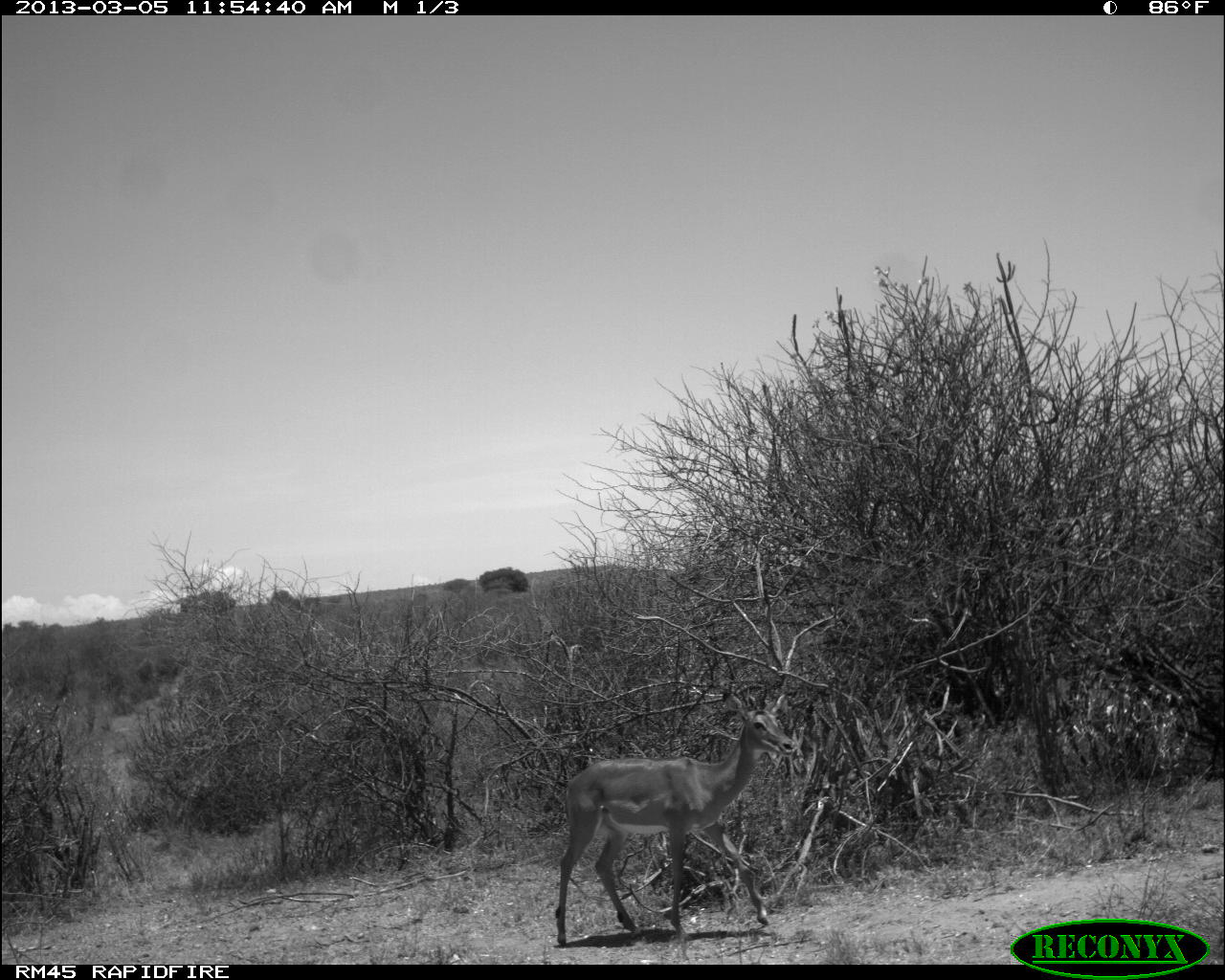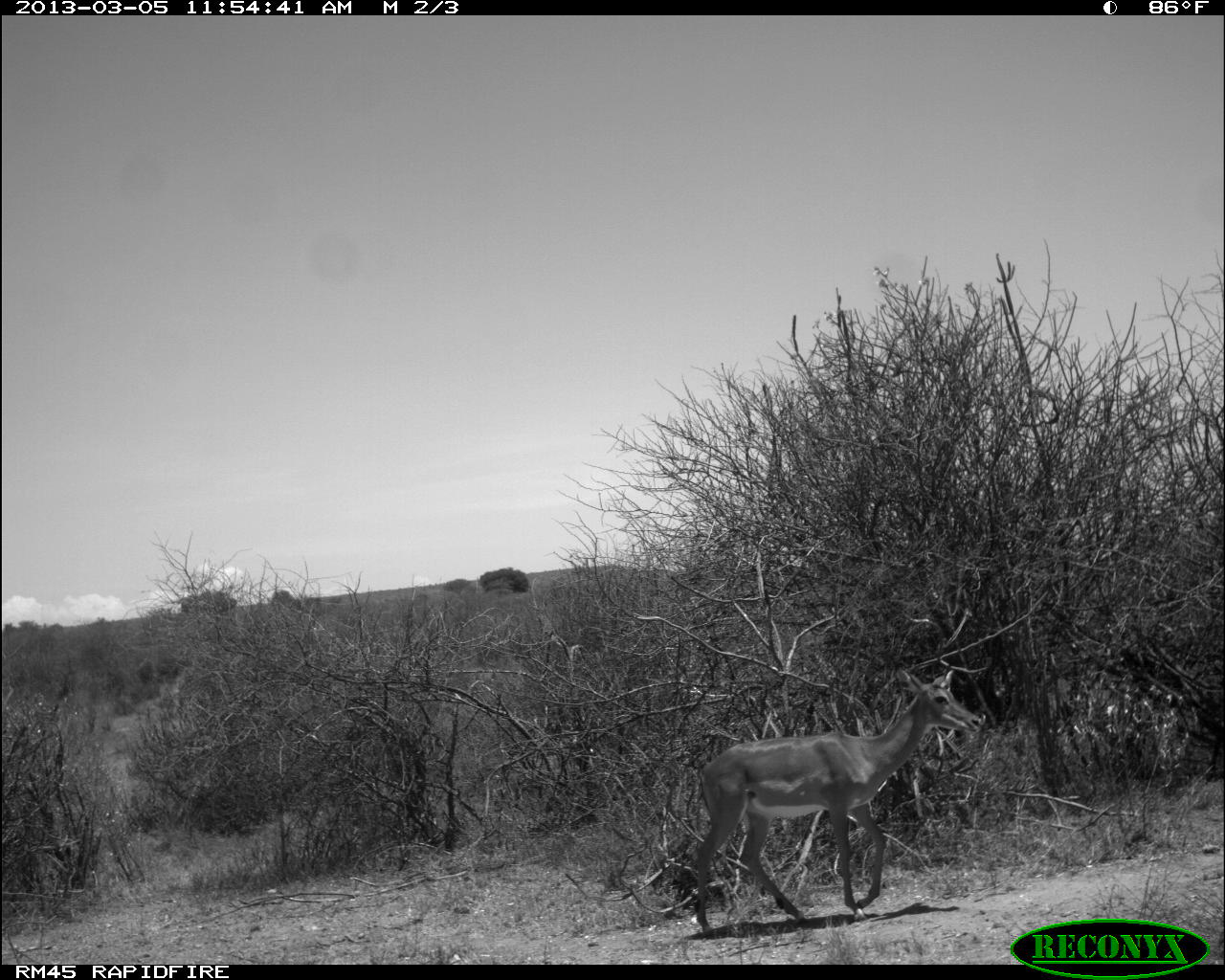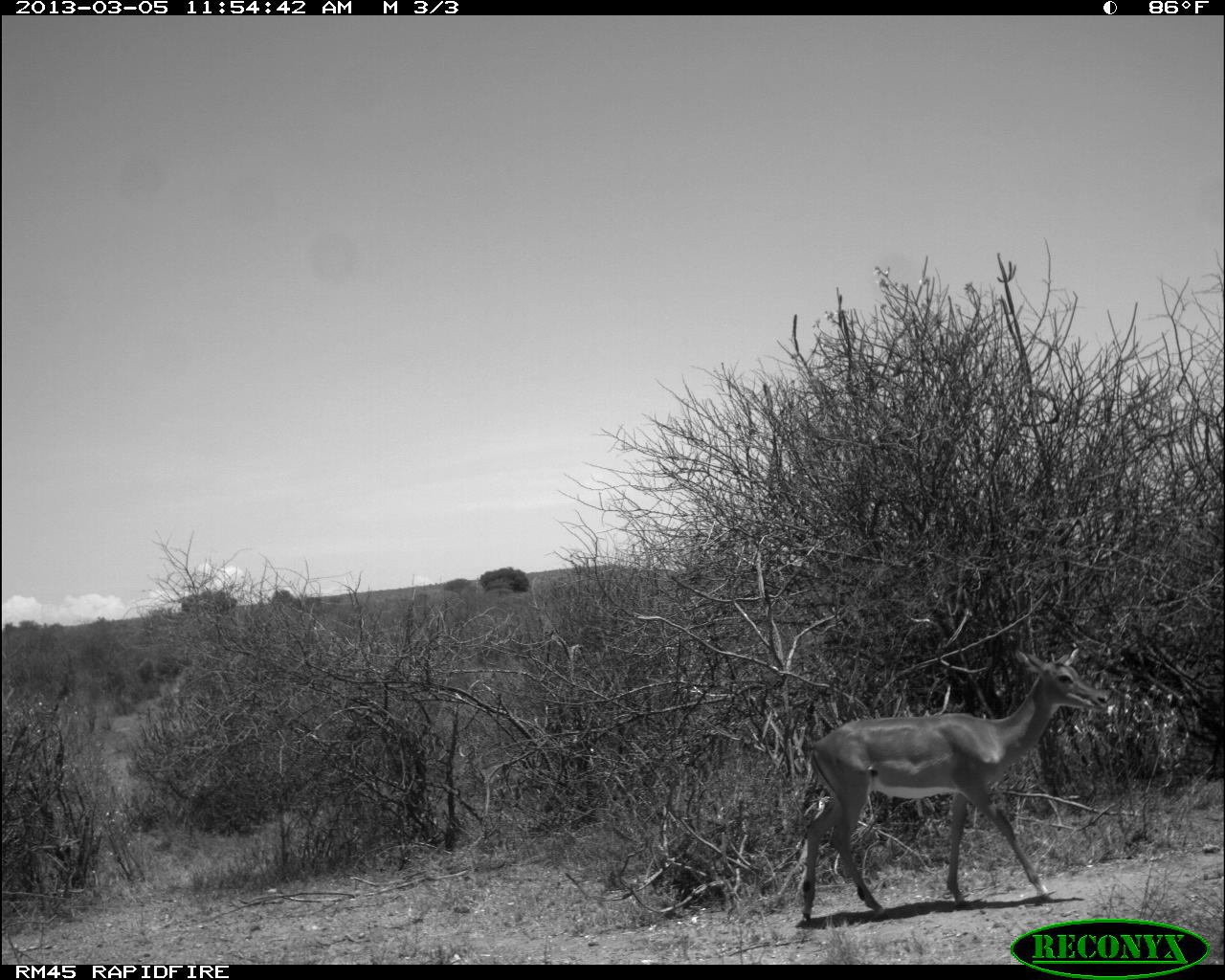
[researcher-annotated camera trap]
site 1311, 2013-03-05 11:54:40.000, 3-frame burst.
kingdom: Animalia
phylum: Chordata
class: Mammalia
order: Artiodactyla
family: Bovidae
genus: Aepyceros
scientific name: Aepyceros melampus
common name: impala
Aepyceros melampus (impala), count 1.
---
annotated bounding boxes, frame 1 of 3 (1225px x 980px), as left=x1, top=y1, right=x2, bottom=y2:
aepyceros melampus: left=553, top=689, right=795, bottom=947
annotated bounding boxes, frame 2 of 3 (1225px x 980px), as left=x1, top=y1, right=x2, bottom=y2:
aepyceros melampus: left=685, top=667, right=982, bottom=935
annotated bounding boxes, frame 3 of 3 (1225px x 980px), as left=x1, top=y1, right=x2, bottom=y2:
aepyceros melampus: left=798, top=645, right=1110, bottom=920